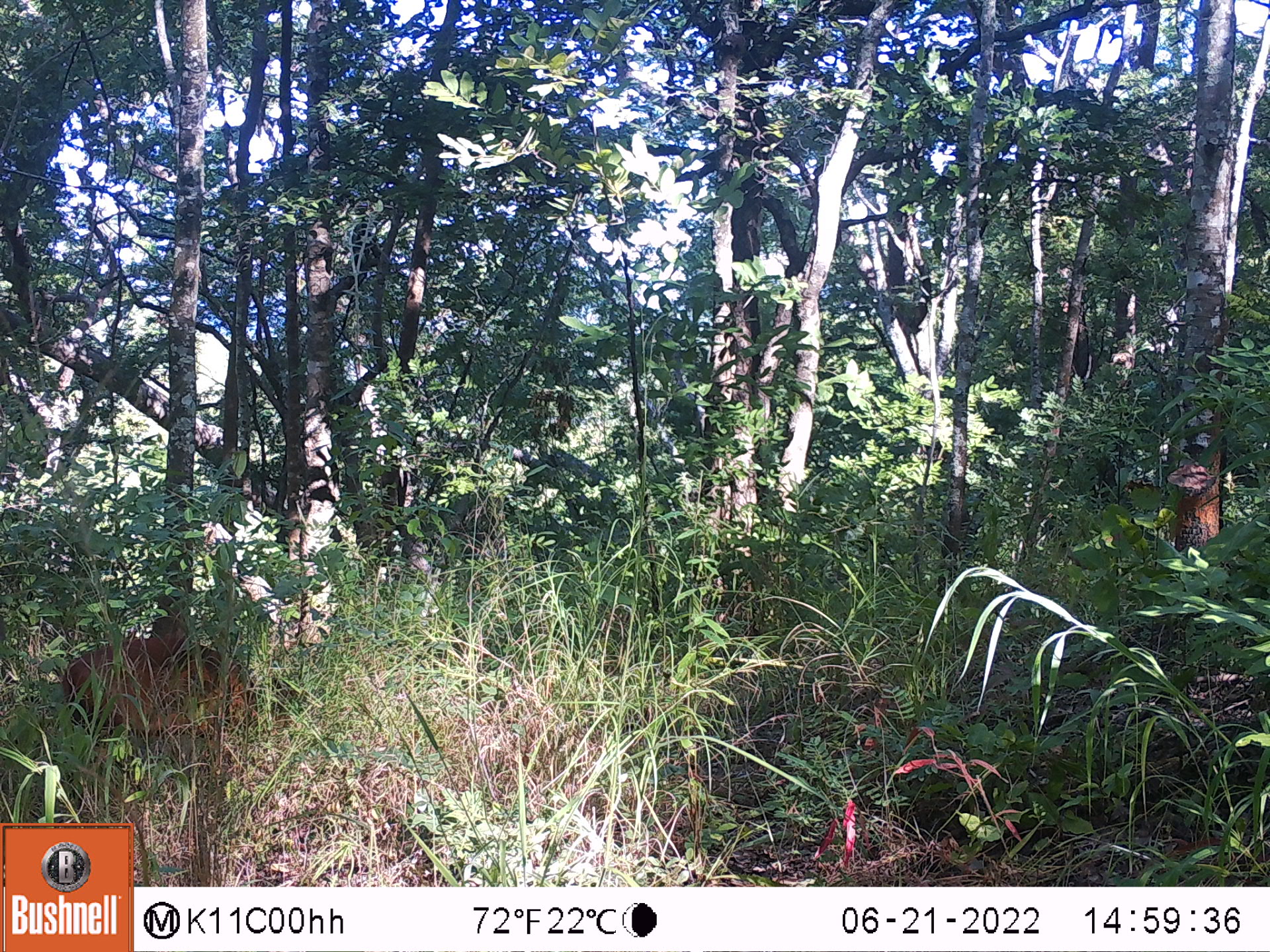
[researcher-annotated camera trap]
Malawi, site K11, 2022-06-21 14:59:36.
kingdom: Animalia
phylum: Chordata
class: Mammalia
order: Artiodactyla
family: Bovidae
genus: Cephalophorus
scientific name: Cephalophorus natalensis natalensis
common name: red duiker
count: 1